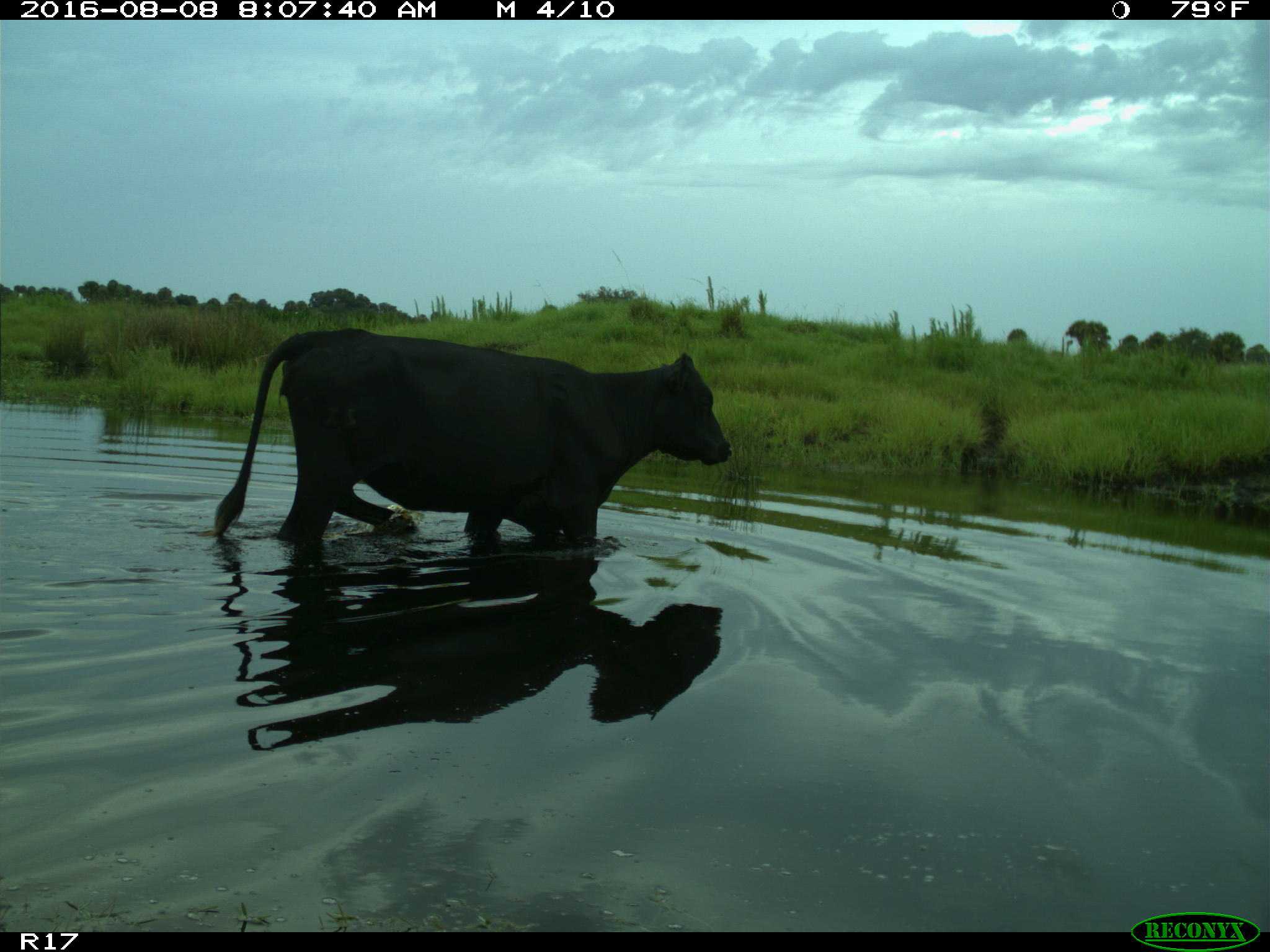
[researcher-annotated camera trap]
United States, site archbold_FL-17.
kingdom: Animalia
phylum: Chordata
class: Mammalia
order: Artiodactyla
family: Bovidae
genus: Bos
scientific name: Bos taurus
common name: domestic cow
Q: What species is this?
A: Bos taurus (domestic cow).